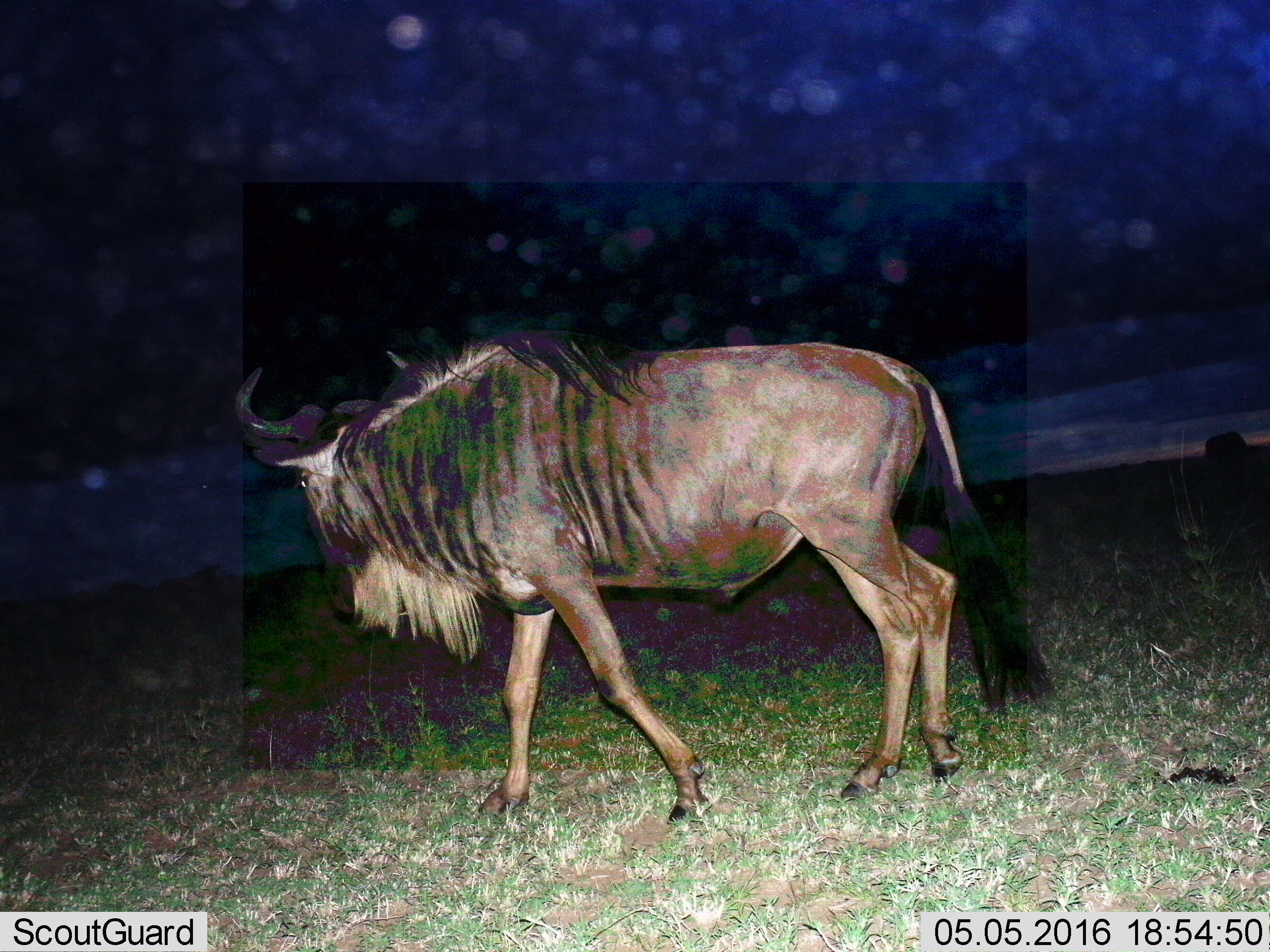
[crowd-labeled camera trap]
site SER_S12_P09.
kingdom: Animalia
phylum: Chordata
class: Mammalia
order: Artiodactyla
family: Bovidae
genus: Connochaetes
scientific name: Connochaetes taurinus taurinus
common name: blue wildebeest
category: wildebeestblue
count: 1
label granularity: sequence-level